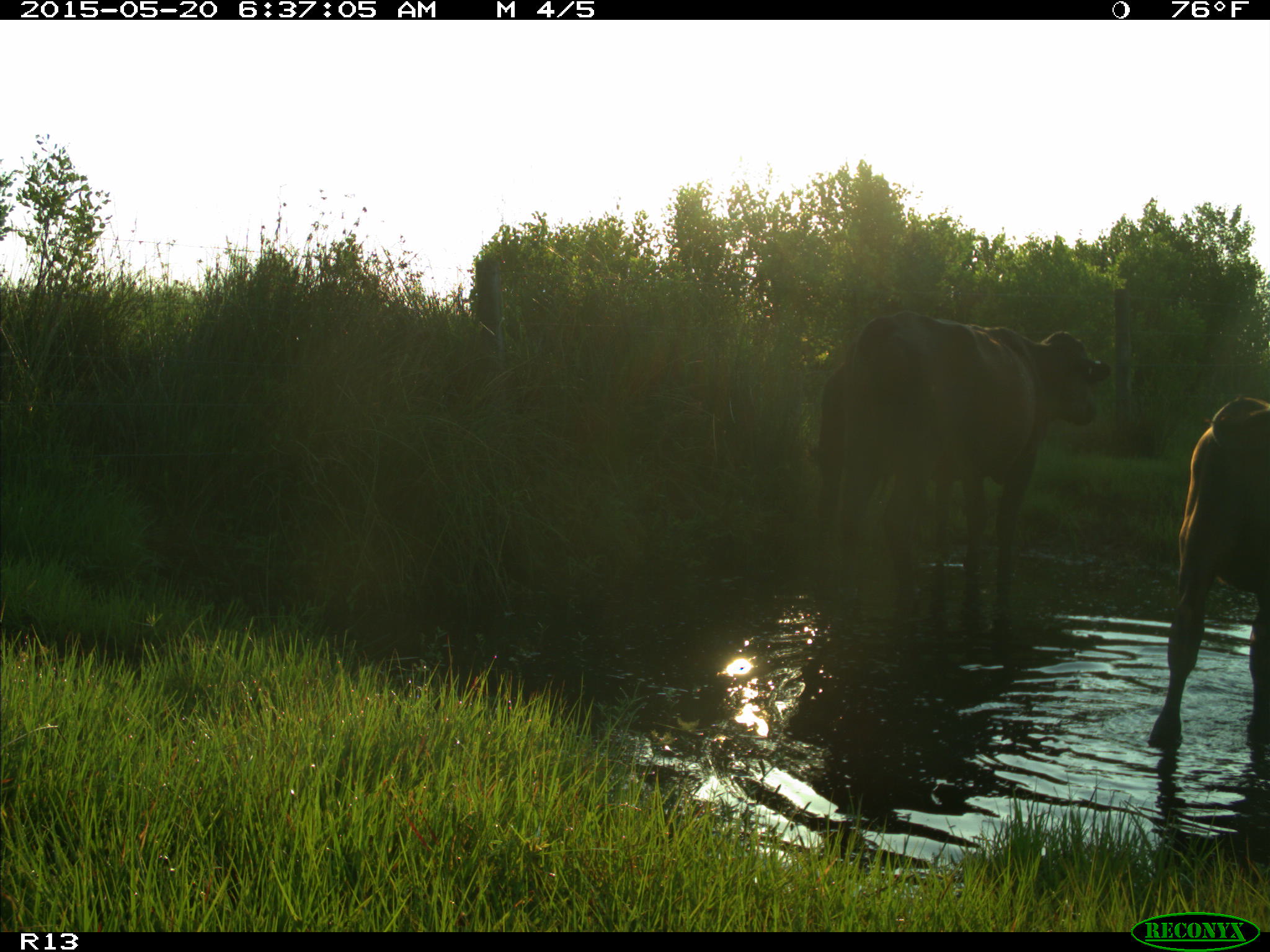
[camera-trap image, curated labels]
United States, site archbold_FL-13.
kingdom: Animalia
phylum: Chordata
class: Mammalia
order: Artiodactyla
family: Bovidae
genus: Bos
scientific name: Bos taurus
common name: domestic cow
Bos taurus (domestic cow).